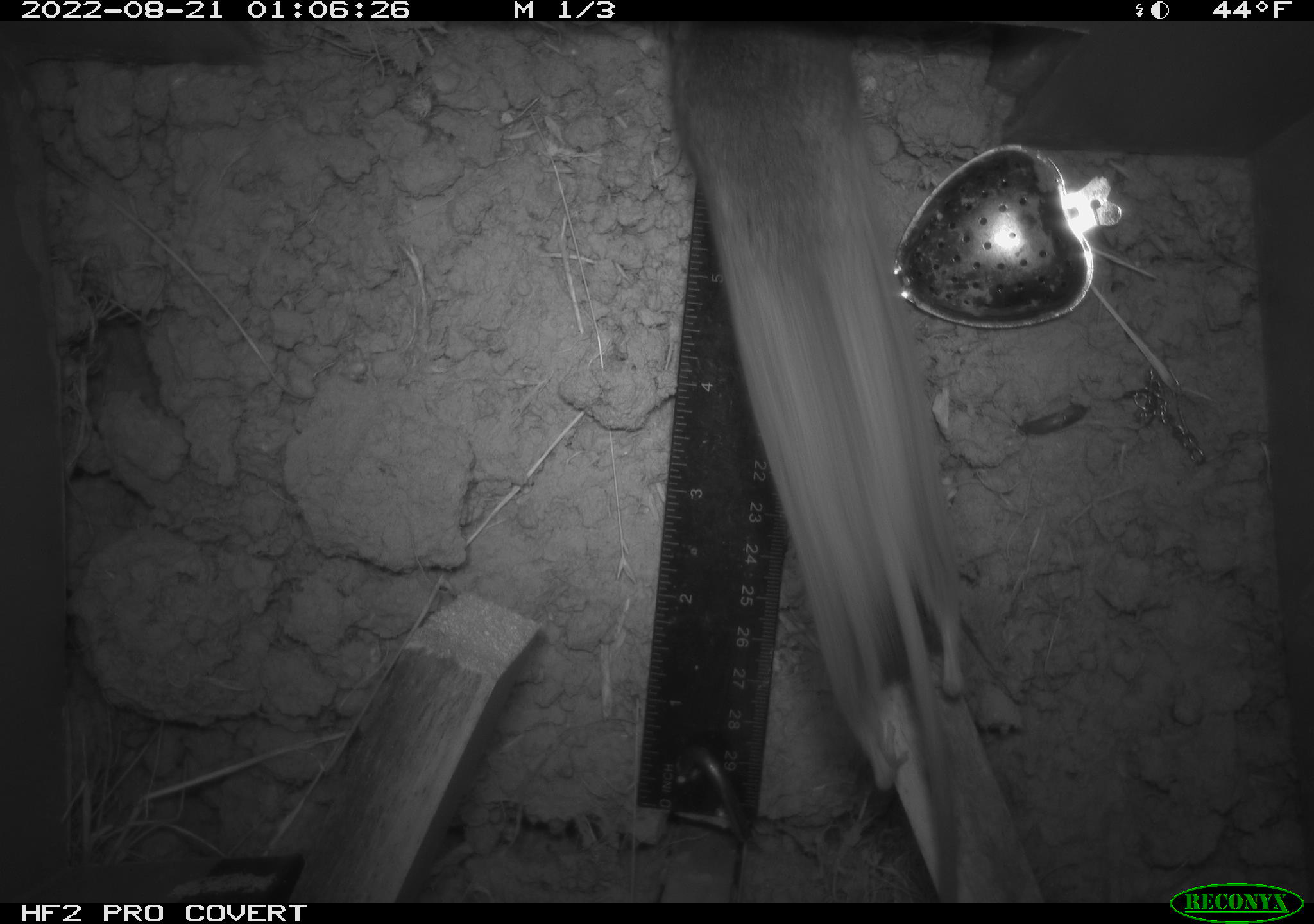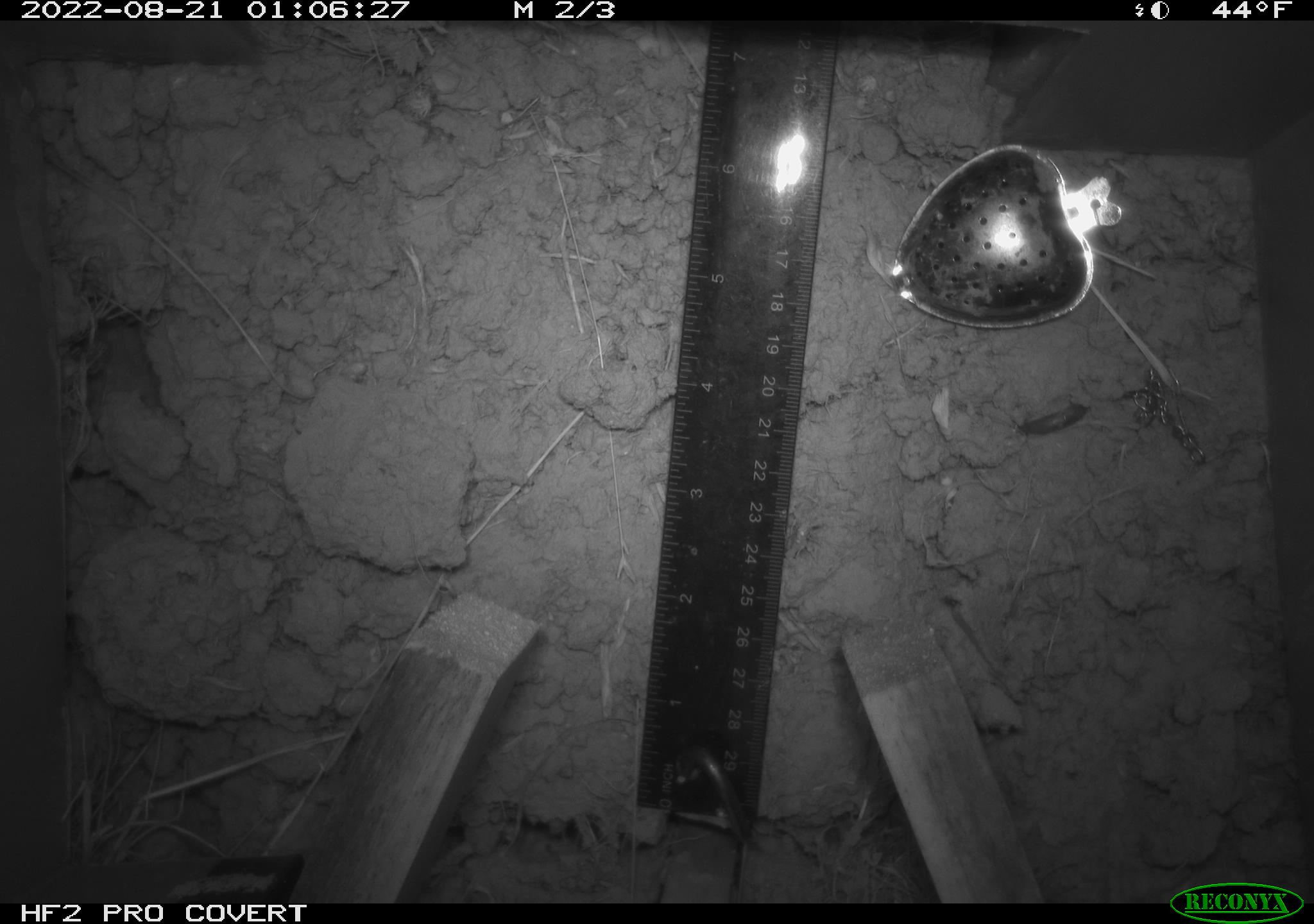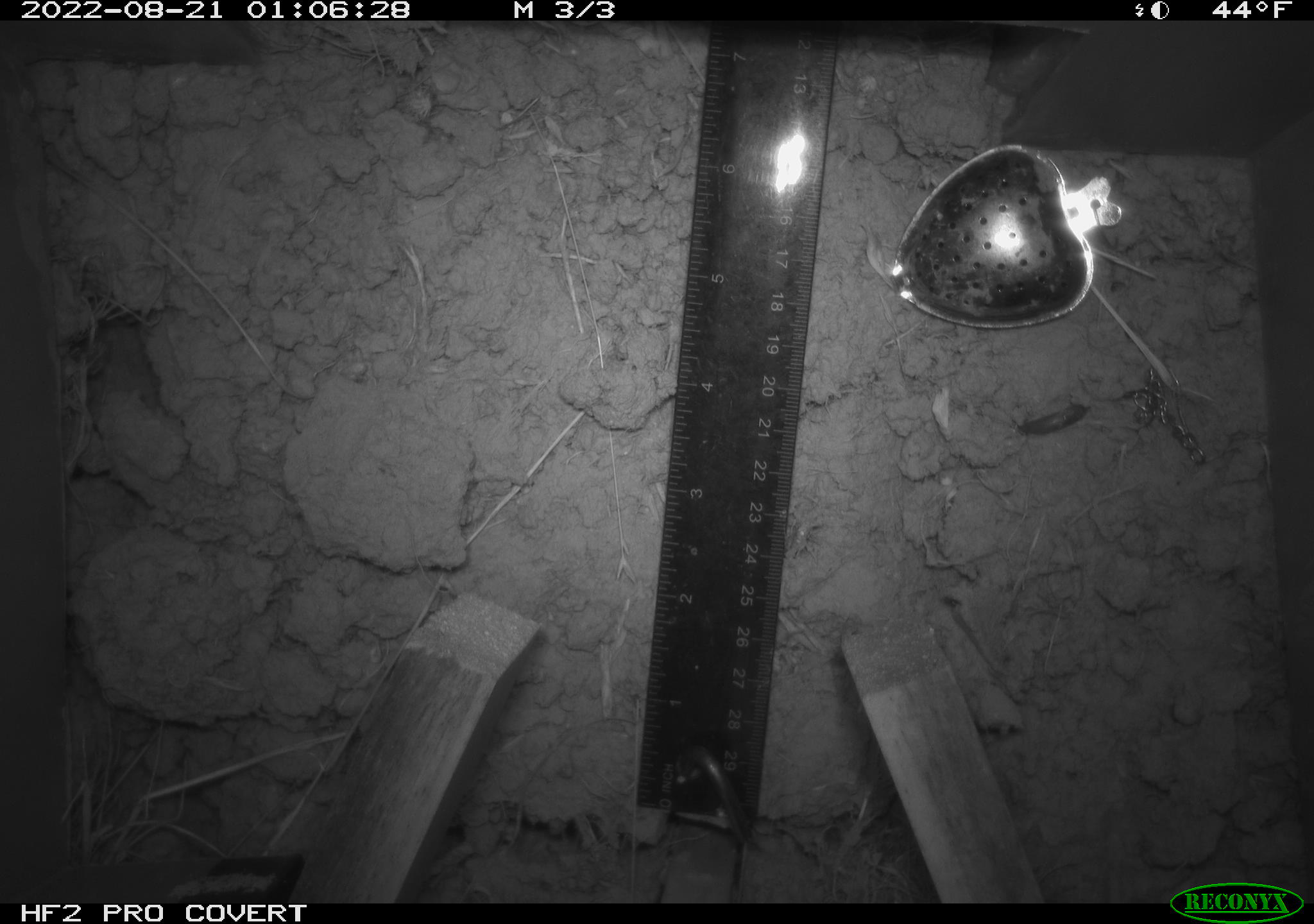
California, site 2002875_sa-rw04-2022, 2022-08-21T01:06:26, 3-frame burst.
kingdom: Animalia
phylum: Chordata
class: Mammalia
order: Rodentia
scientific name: Rodentia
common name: mouse species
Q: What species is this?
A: Mouse species (Rodentia).